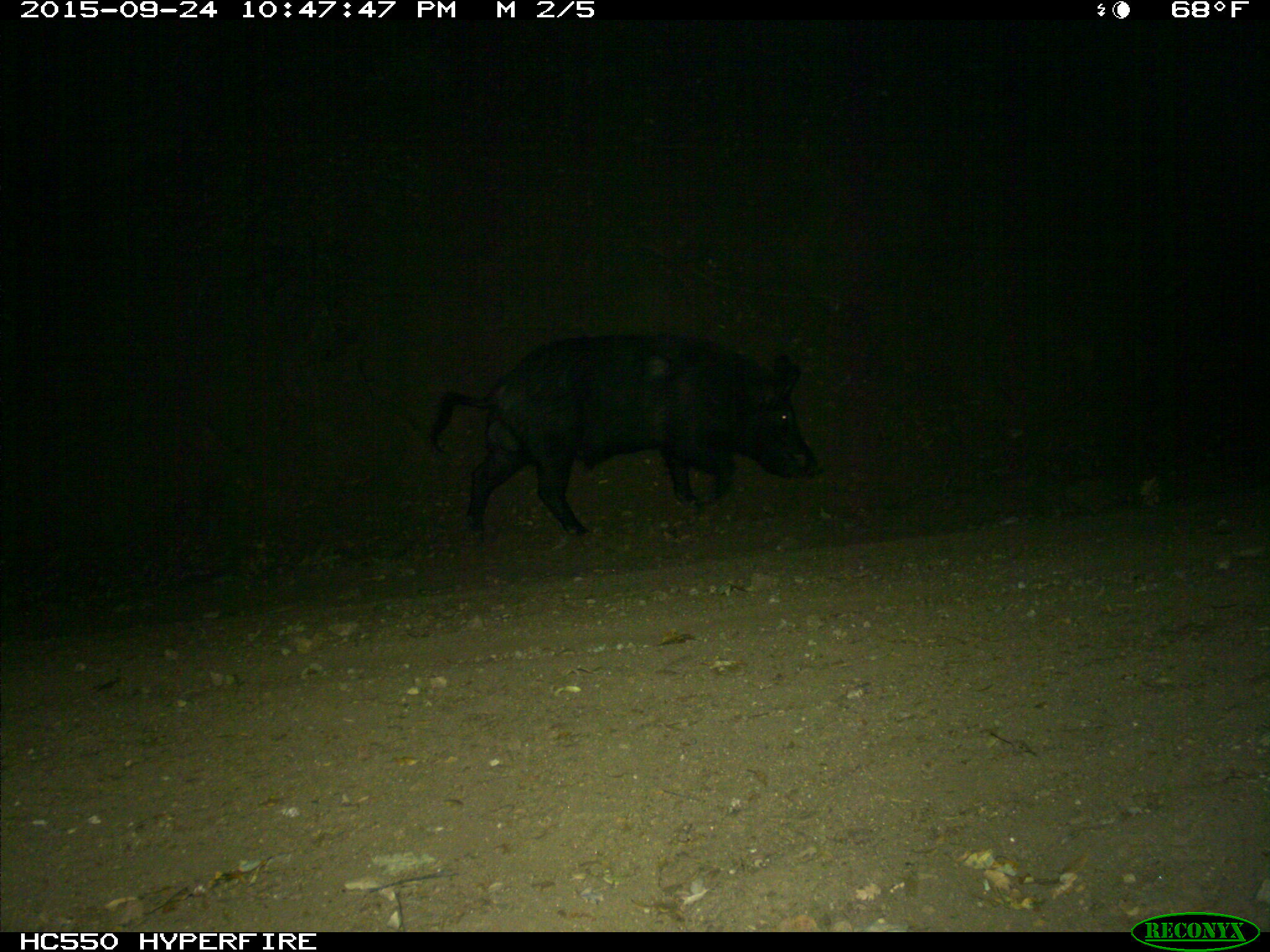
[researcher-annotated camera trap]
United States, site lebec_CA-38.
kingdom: Animalia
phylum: Chordata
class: Mammalia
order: Artiodactyla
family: Suidae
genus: Sus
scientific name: Sus scrofa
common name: wild boar